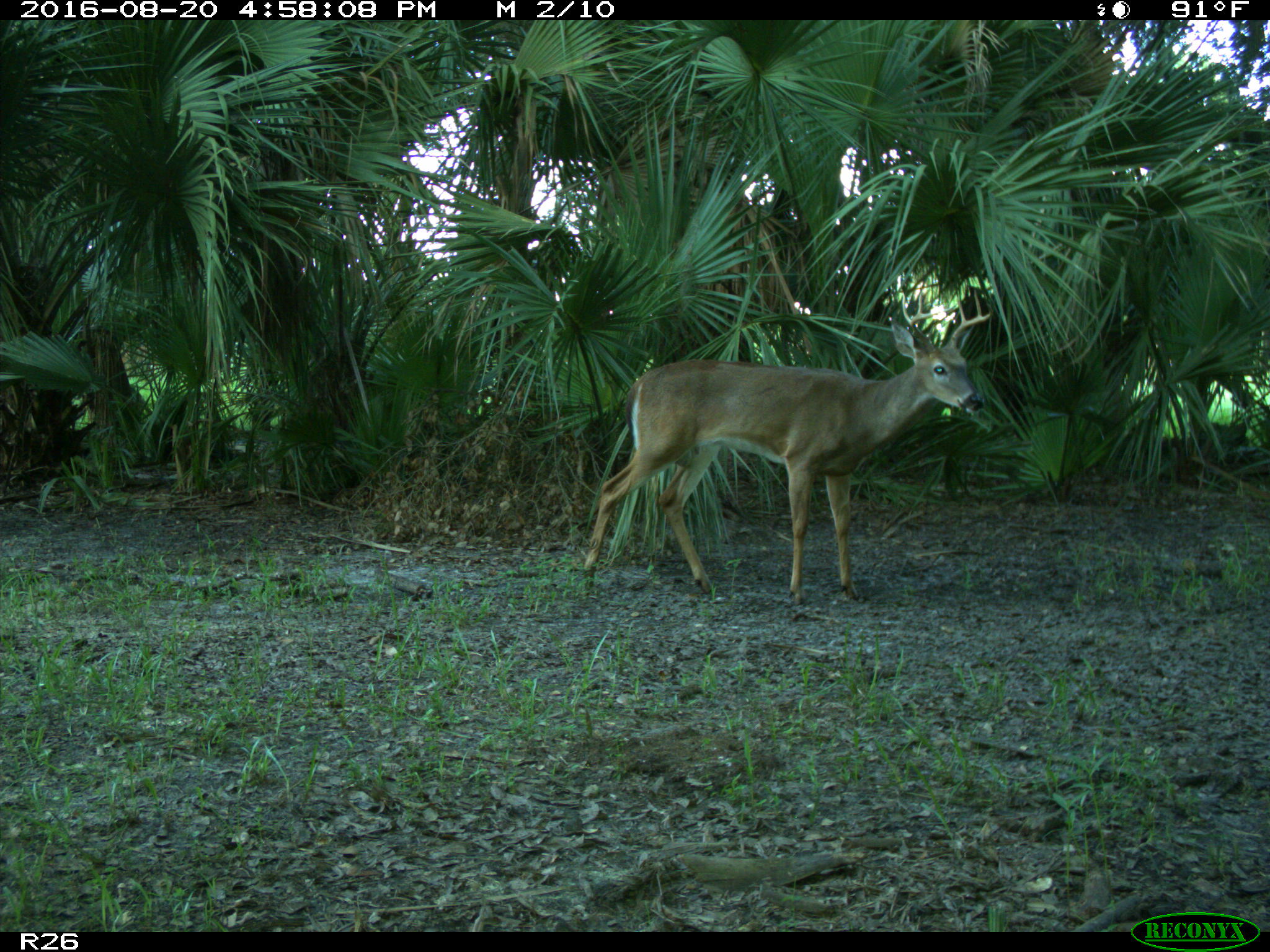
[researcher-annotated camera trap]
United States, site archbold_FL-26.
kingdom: Animalia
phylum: Chordata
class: Mammalia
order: Artiodactyla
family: Cervidae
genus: Odocoileus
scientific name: Odocoileus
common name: deer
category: unidentified deer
Unidentified deer (deer) (Odocoileus).